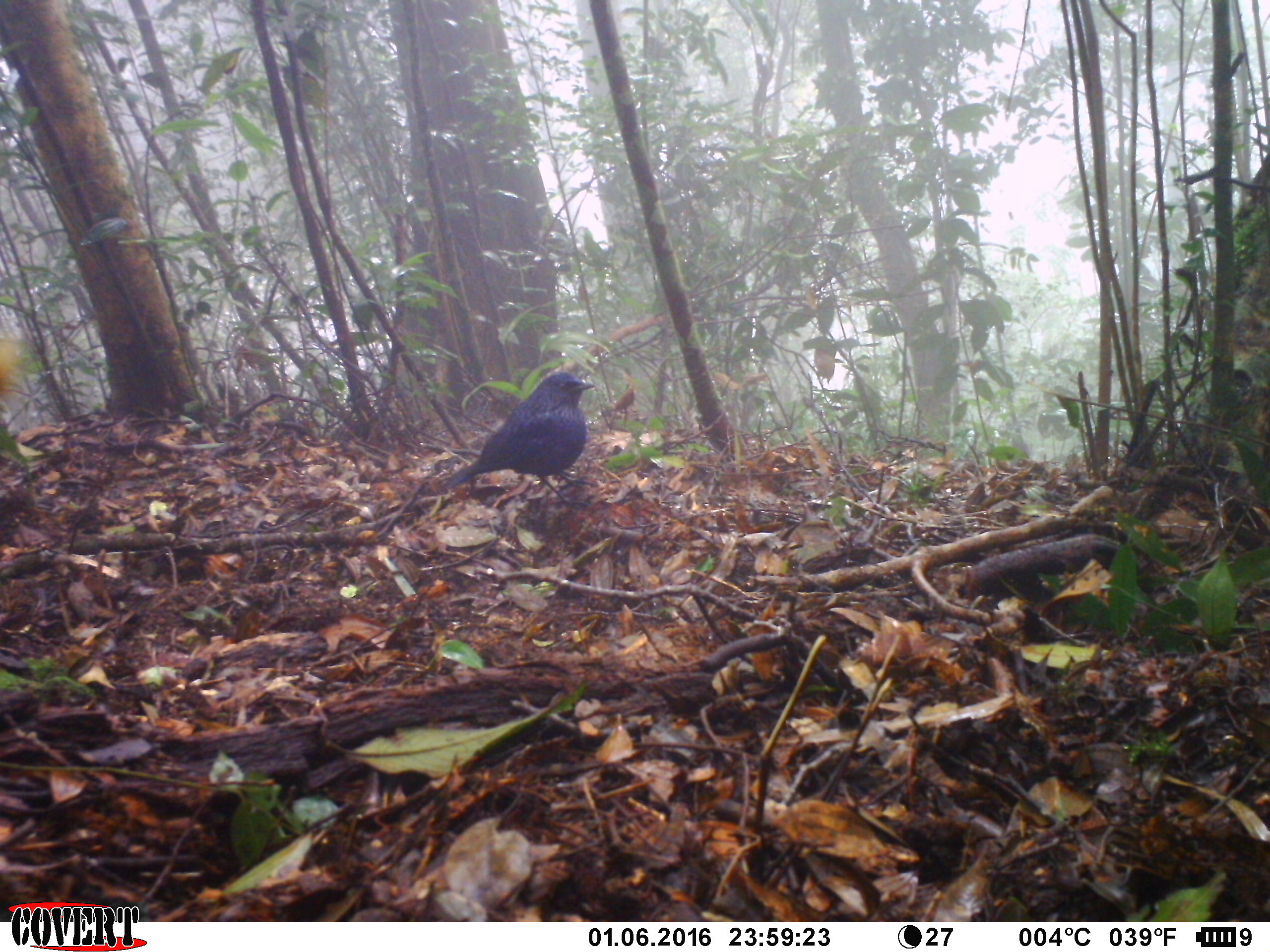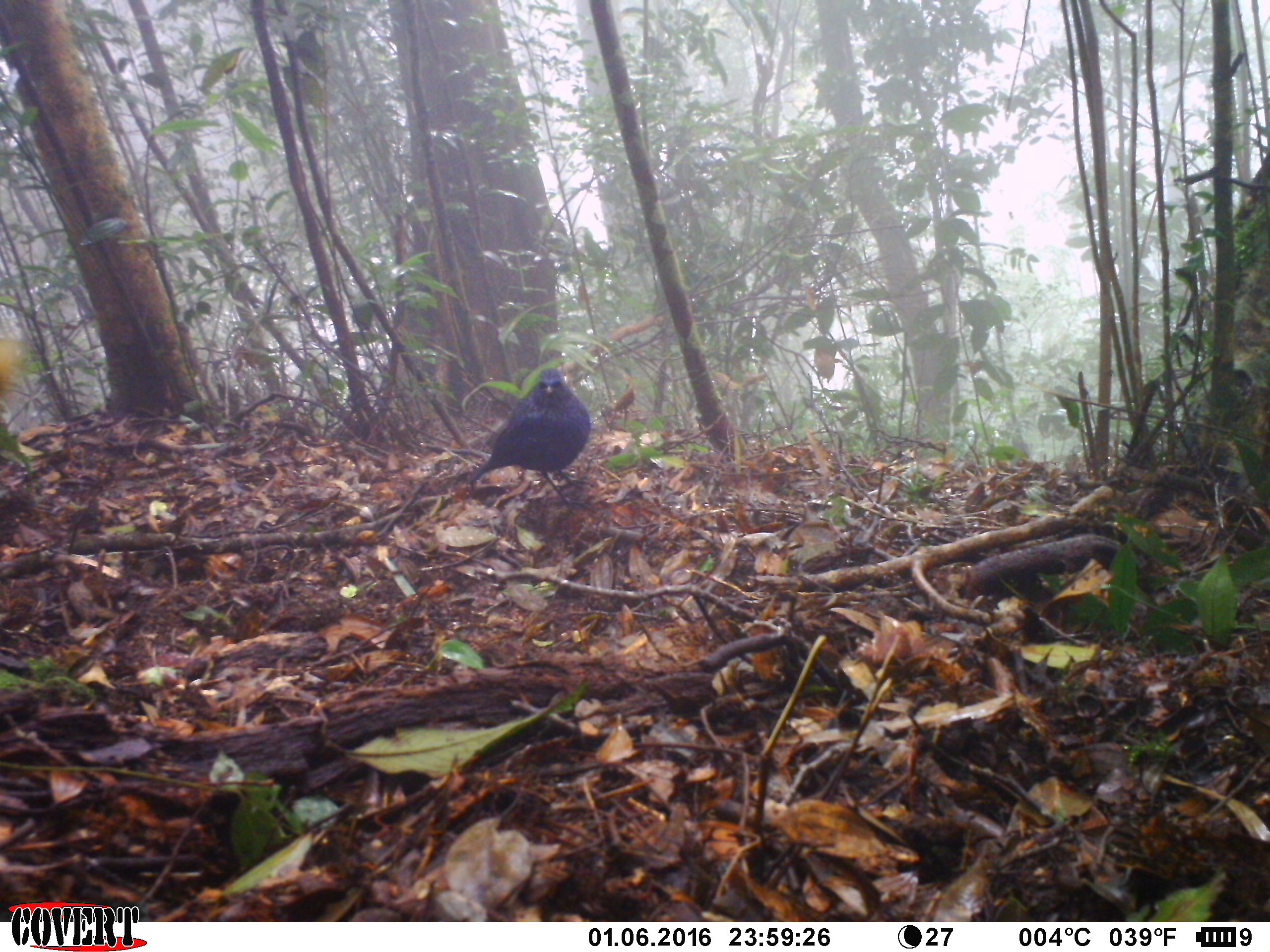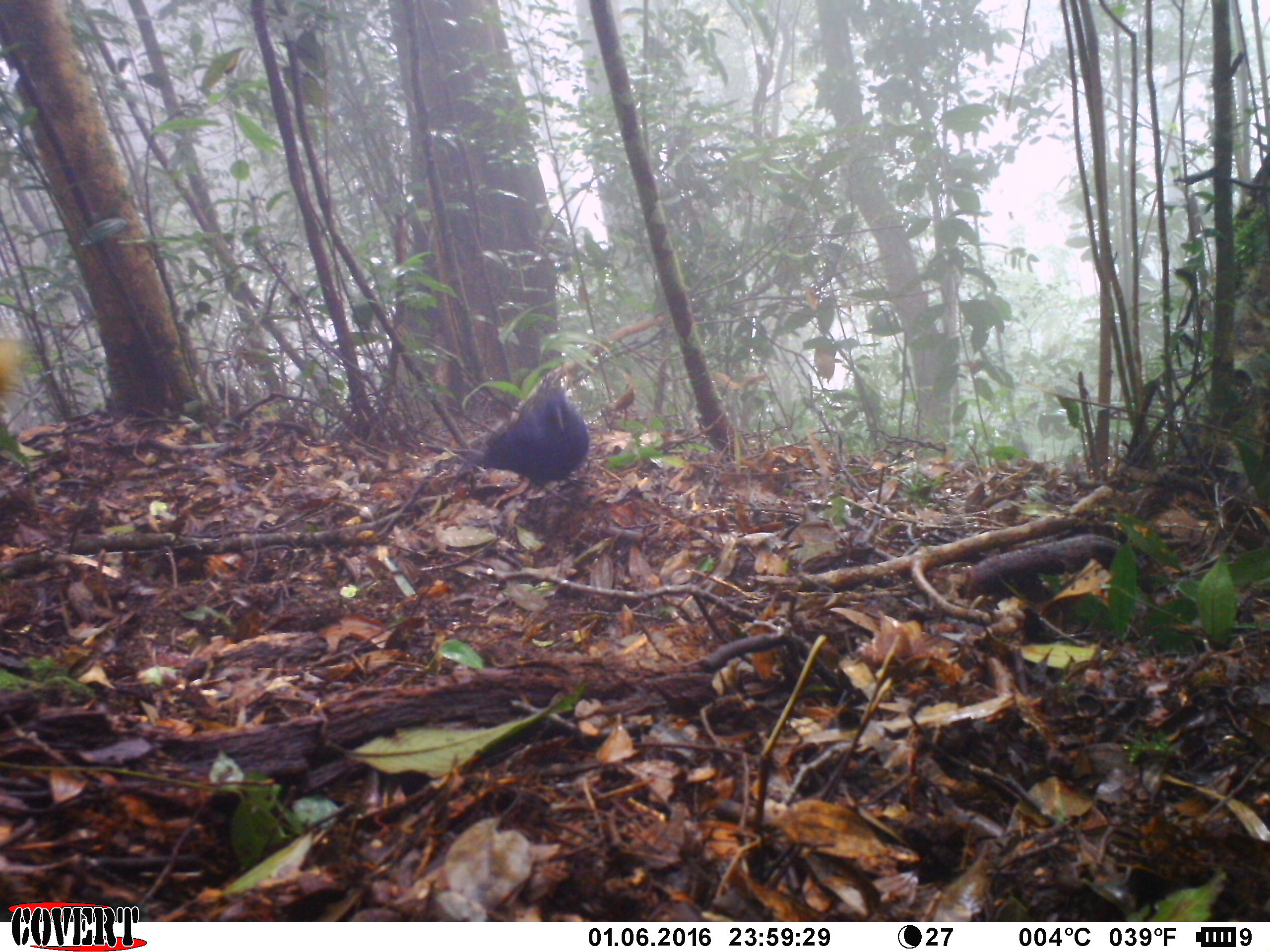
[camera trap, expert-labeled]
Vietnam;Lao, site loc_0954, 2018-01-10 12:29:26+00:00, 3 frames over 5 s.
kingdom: Animalia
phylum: Chordata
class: Aves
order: Passeriformes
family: Muscicapidae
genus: Myophonus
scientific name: Myophonus caeruleus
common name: blue whistling thrush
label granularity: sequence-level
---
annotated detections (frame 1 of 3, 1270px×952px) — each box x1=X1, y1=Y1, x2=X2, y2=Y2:
blue whistling thrush: x1=443, y1=371, x2=599, y2=507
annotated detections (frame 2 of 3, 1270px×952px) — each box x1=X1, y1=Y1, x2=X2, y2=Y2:
blue whistling thrush: x1=470, y1=368, x2=598, y2=510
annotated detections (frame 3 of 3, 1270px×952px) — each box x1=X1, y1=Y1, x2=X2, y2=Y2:
blue whistling thrush: x1=458, y1=384, x2=598, y2=510